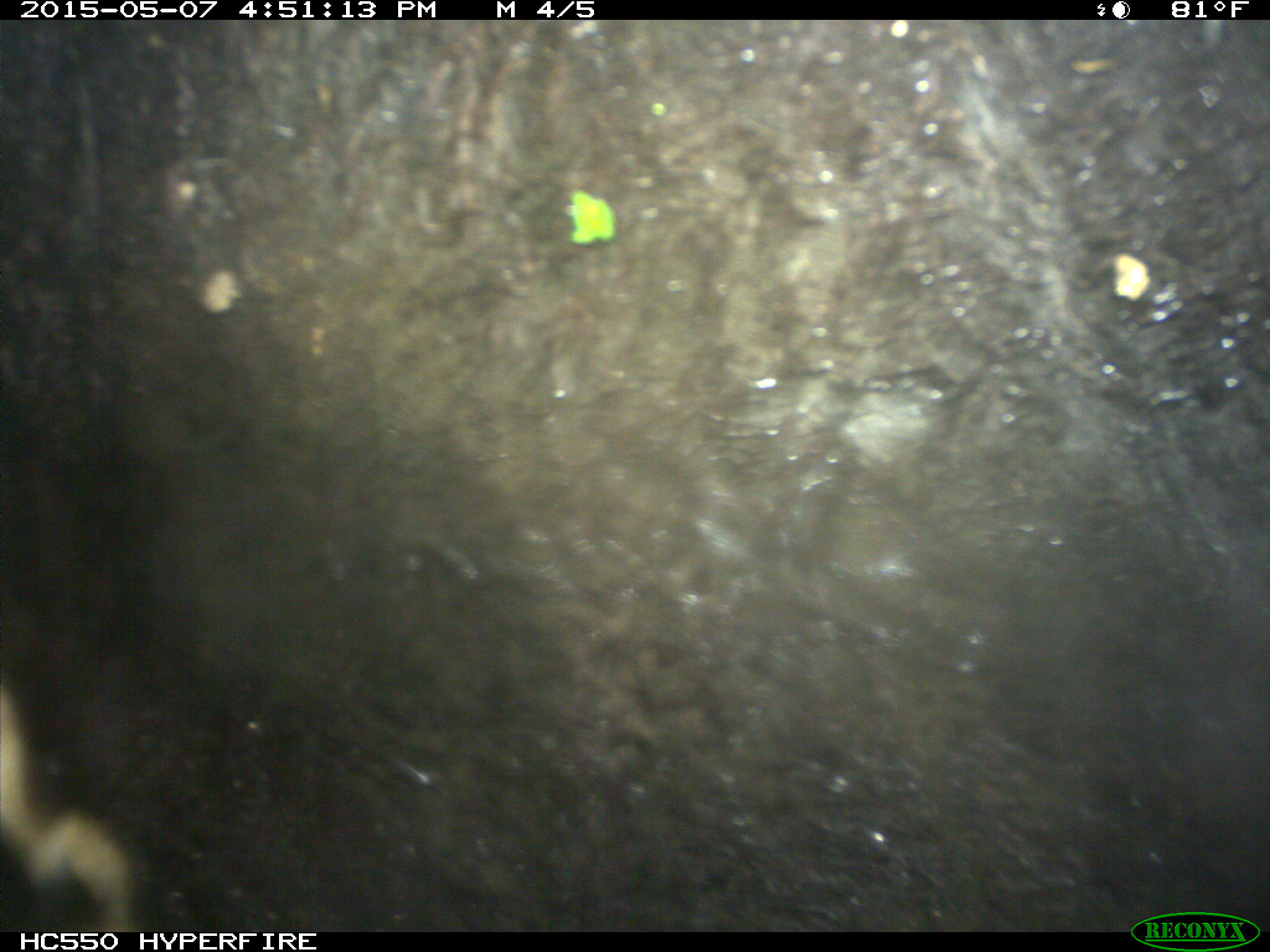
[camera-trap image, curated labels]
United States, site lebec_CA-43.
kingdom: Animalia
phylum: Chordata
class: Mammalia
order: Artiodactyla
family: Bovidae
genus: Bos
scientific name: Bos taurus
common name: domestic cow